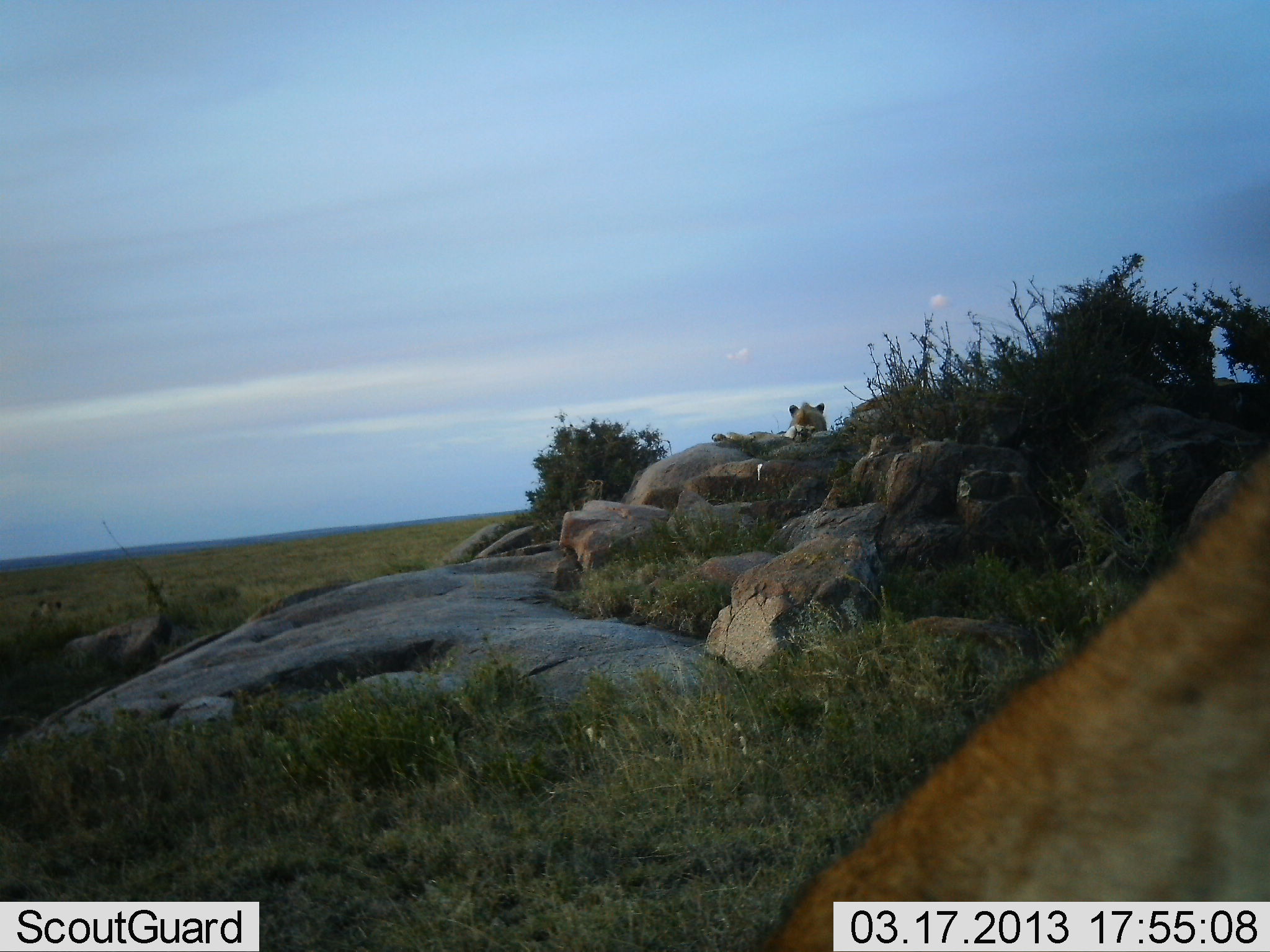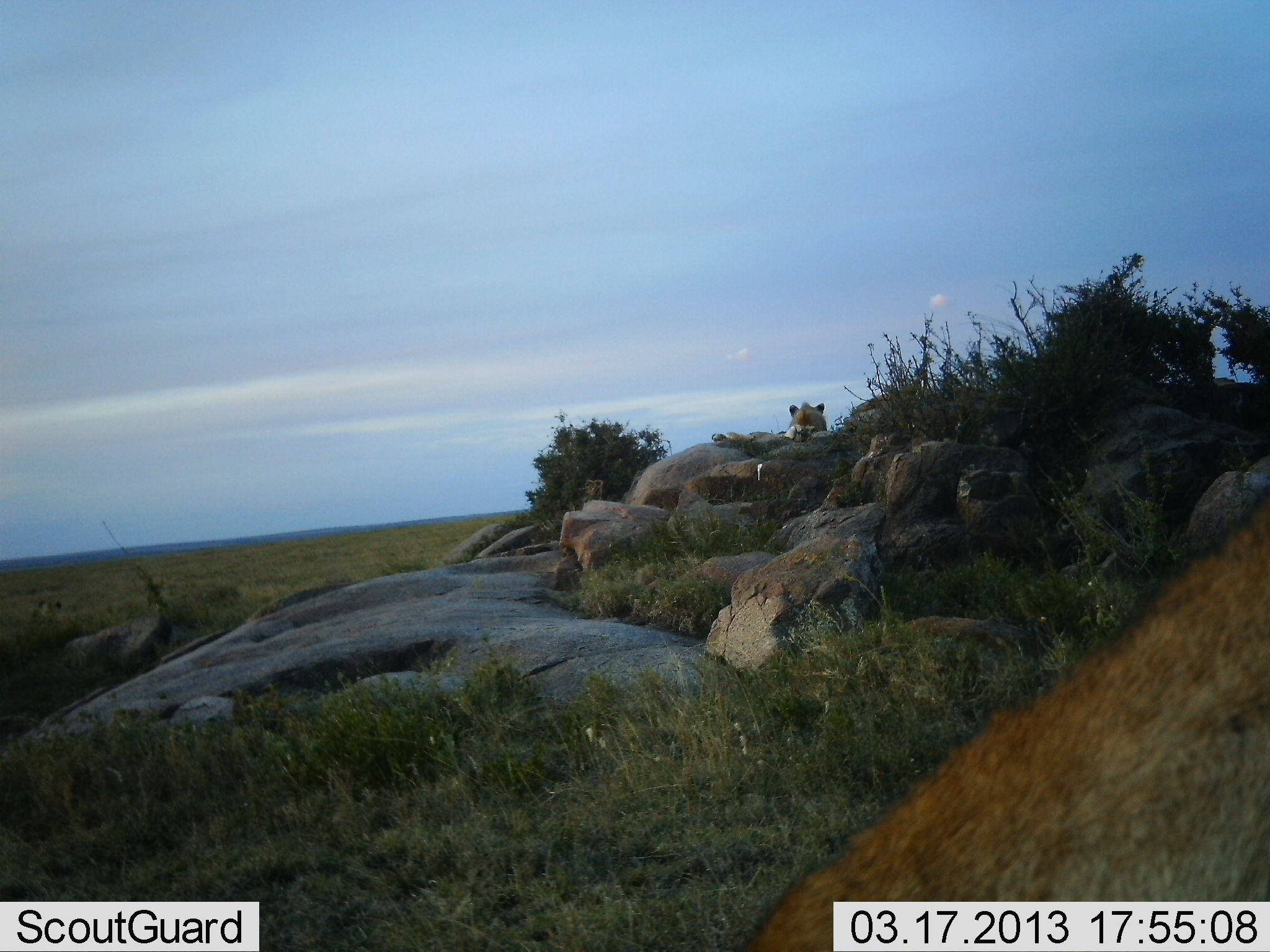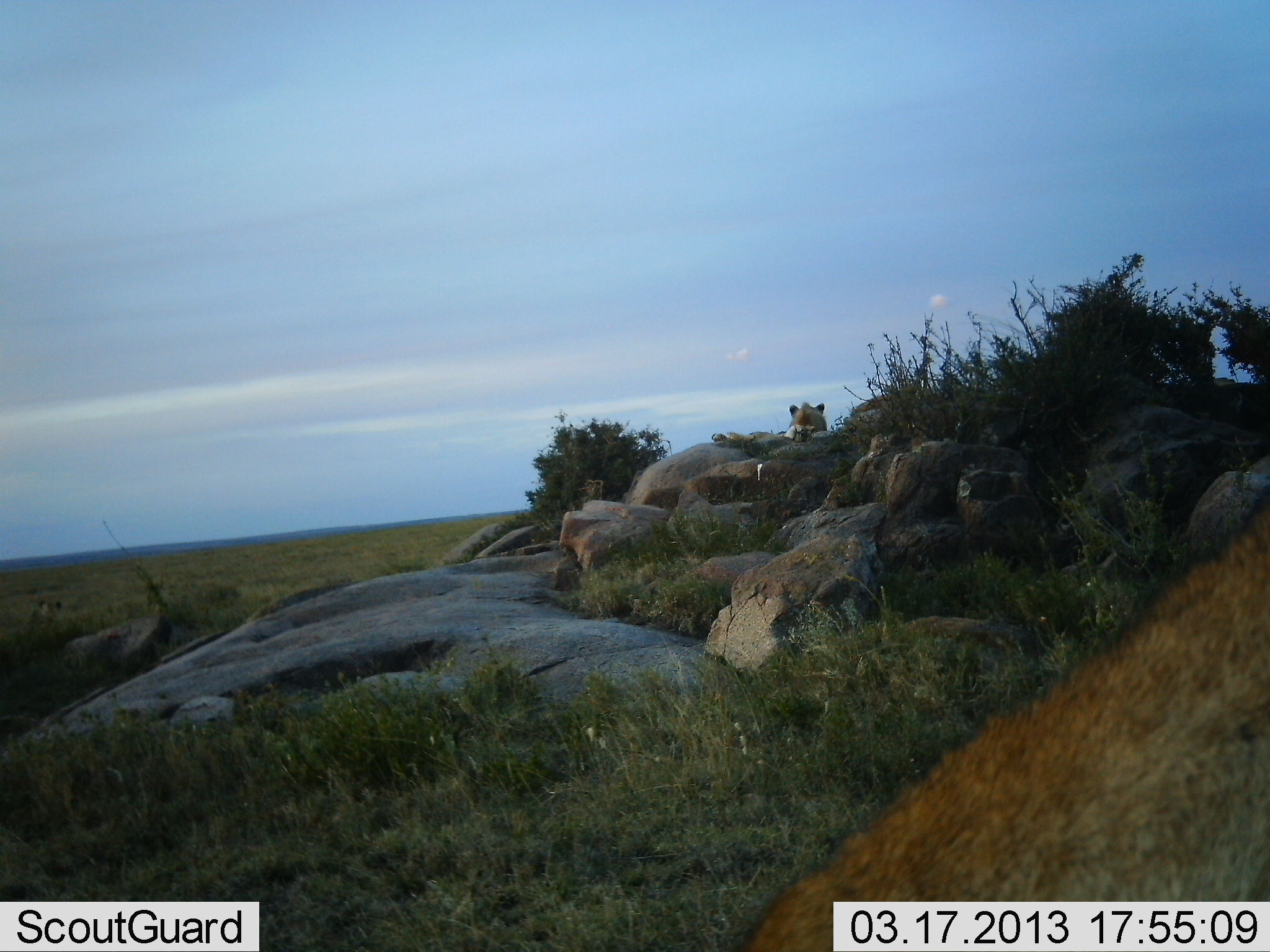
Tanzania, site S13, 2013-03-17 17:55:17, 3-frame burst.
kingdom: Animalia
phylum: Chordata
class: Mammalia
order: Carnivora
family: Felidae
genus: Panthera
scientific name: Panthera leo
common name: lion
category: lionfemale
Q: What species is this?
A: Lionfemale (lion) (Panthera leo).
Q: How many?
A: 2.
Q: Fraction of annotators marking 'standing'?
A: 13%.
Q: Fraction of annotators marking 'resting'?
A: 87%.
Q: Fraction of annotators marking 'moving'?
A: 13%.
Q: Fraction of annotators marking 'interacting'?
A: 0%.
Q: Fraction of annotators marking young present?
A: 13%.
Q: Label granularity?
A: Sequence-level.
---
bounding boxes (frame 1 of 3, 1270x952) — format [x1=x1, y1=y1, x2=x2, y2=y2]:
animal: [x1=768, y1=443, x2=1270, y2=952]; [x1=711, y1=402, x2=828, y2=455]; [x1=583, y1=480, x2=604, y2=500]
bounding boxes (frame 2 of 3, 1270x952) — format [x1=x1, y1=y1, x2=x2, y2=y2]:
animal: [x1=740, y1=496, x2=1270, y2=952]; [x1=711, y1=402, x2=828, y2=455]; [x1=583, y1=478, x2=603, y2=501]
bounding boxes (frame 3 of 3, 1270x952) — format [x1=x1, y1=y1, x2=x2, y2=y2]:
animal: [x1=733, y1=514, x2=1270, y2=952]; [x1=711, y1=402, x2=828, y2=455]; [x1=580, y1=478, x2=605, y2=501]